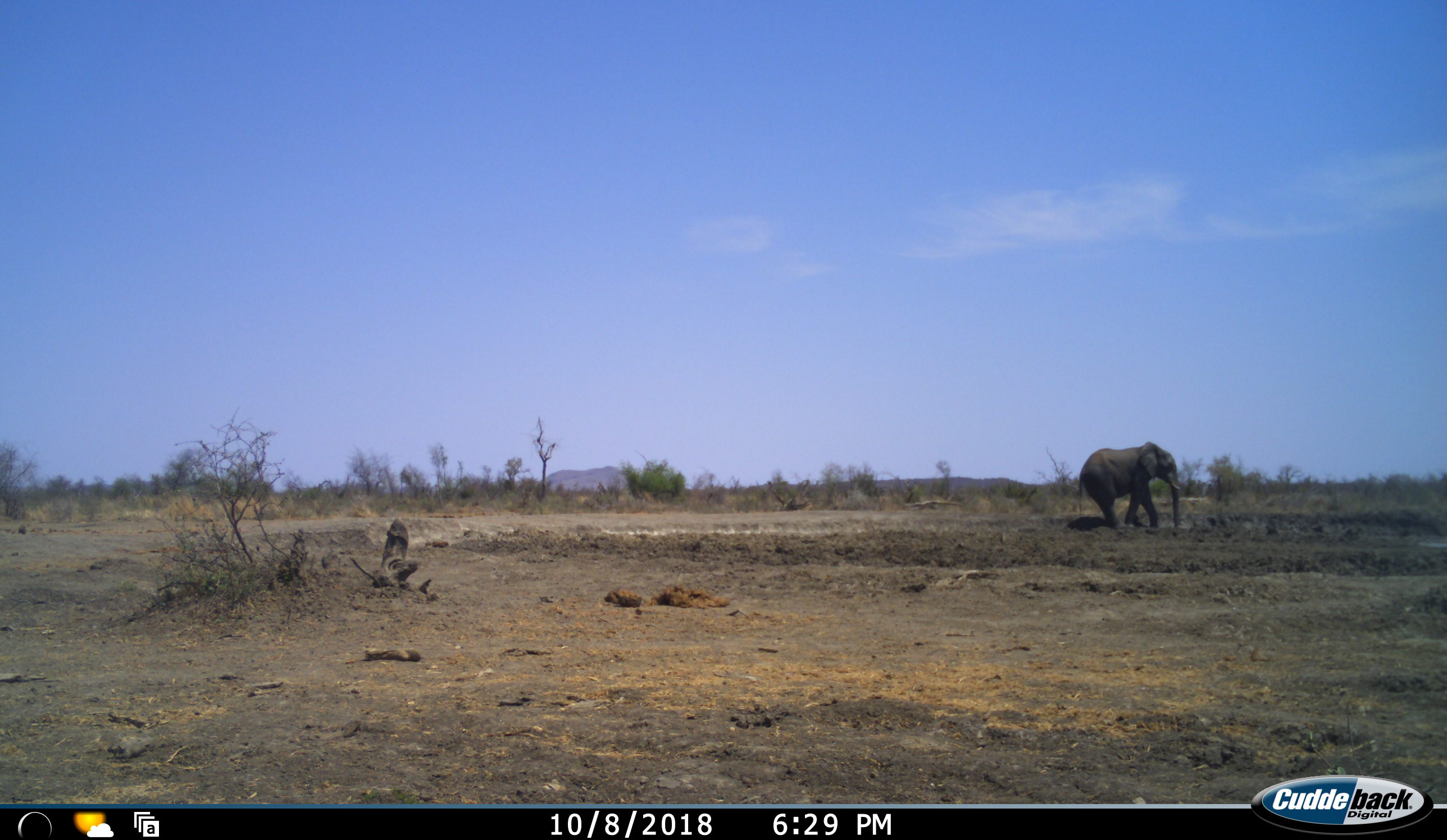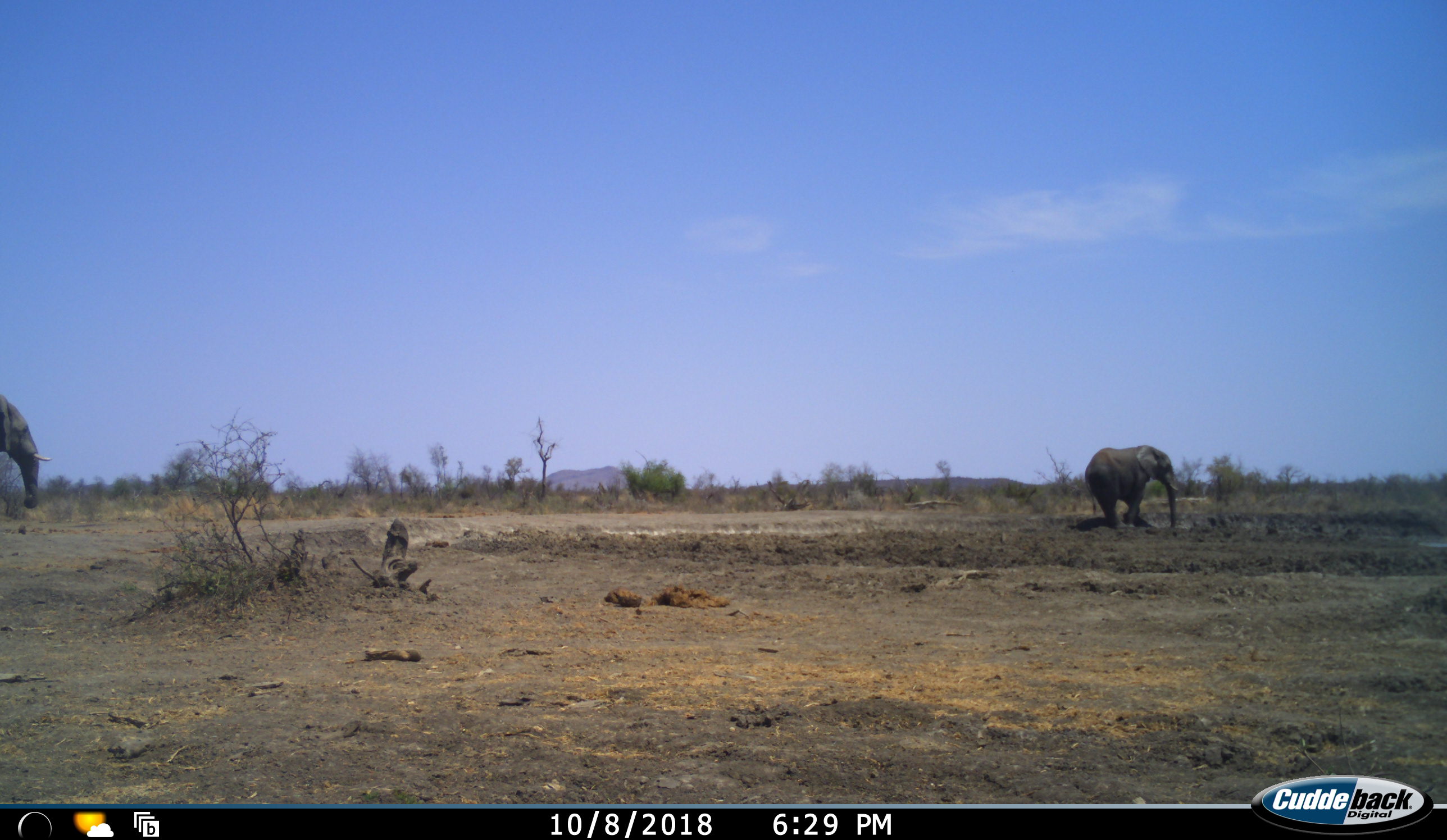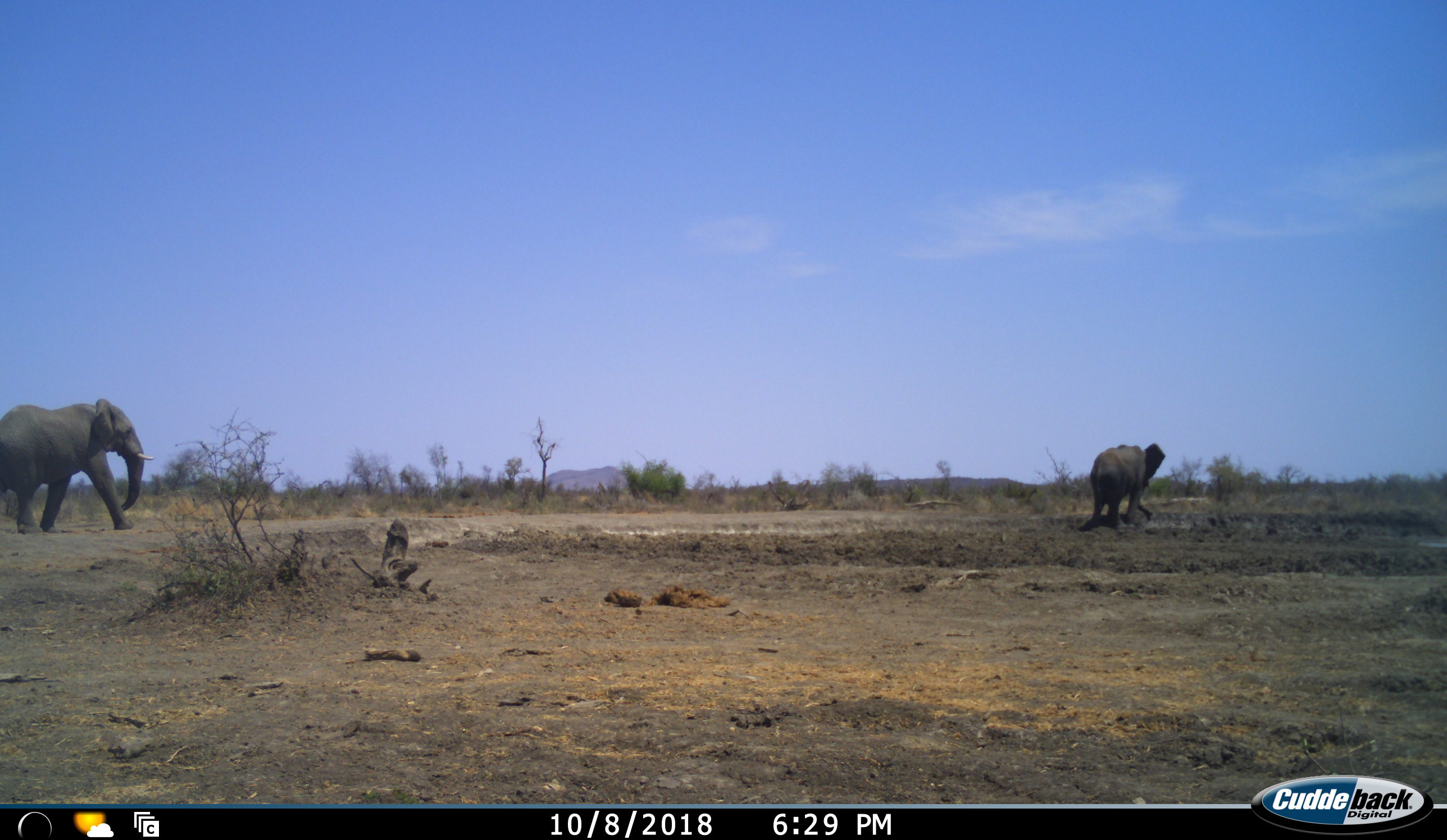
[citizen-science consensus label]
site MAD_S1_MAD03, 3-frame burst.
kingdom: Animalia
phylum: Chordata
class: Mammalia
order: Proboscidea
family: Elephantidae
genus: Loxodonta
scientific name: Loxodonta africana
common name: african bush elephant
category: elephant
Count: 2.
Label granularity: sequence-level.